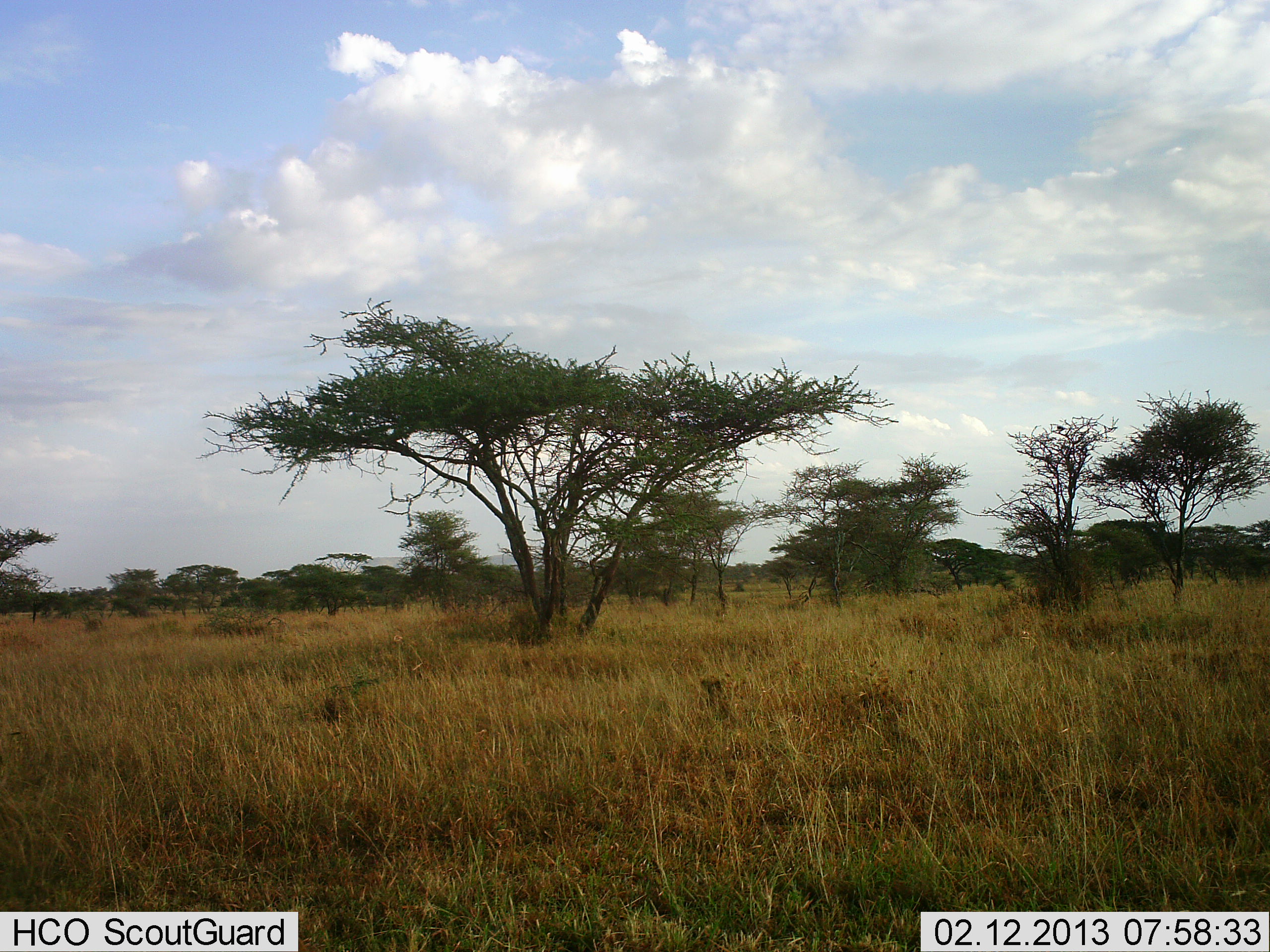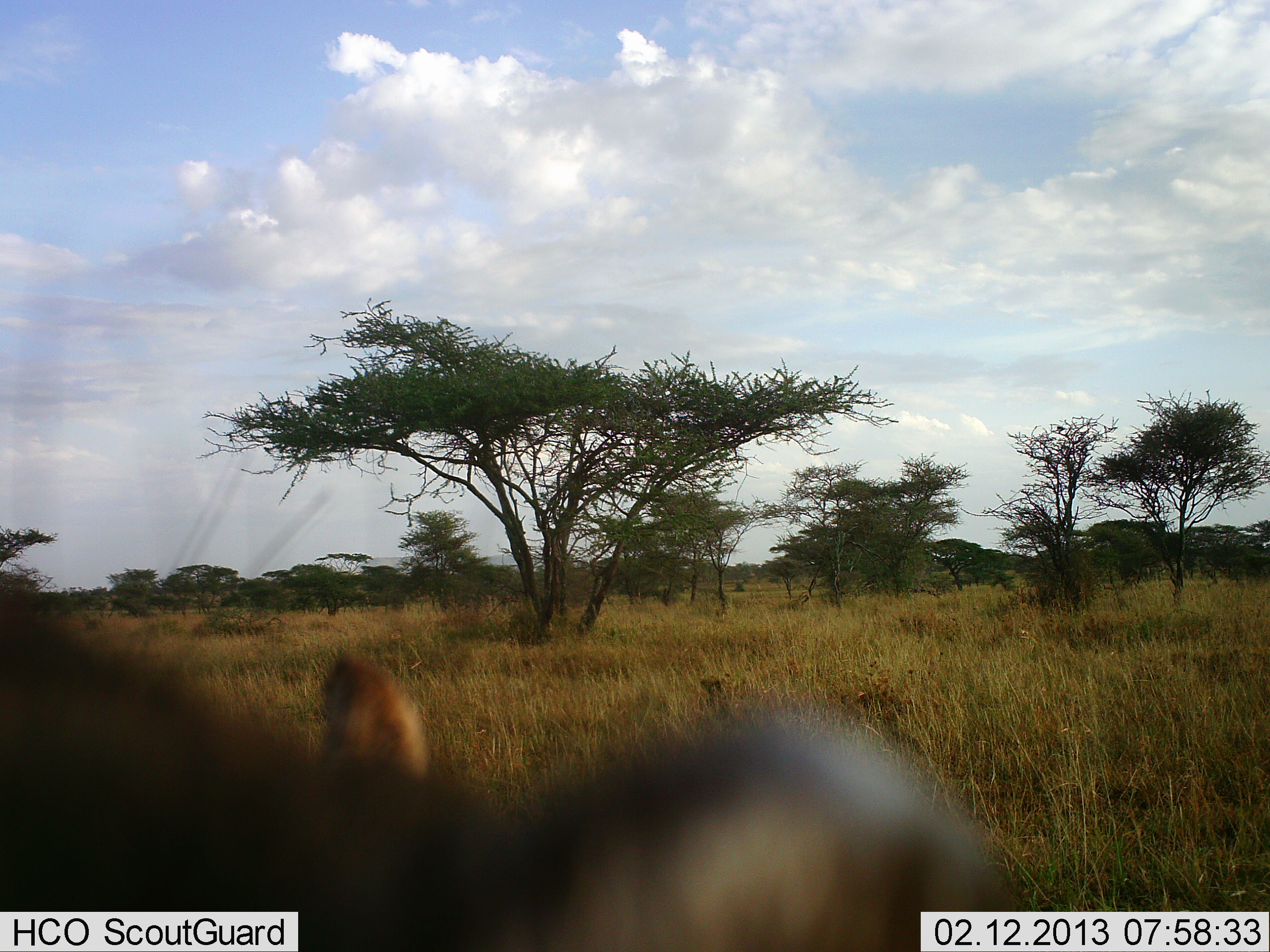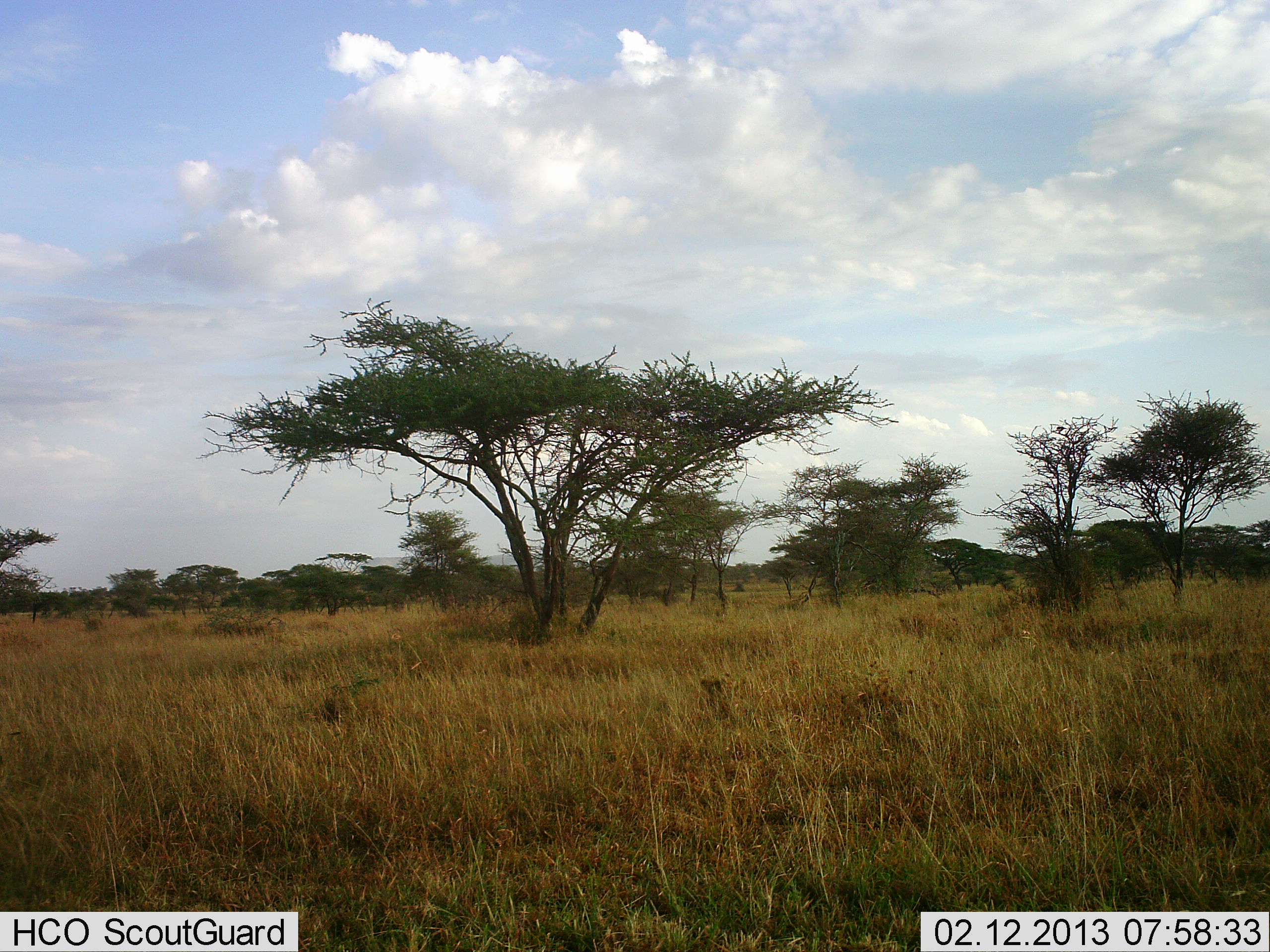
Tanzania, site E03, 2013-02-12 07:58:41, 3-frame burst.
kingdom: Animalia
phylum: Chordata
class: Mammalia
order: Artiodactyla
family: Suidae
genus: Phacochoerus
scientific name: Phacochoerus africanus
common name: warthog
Warthog (Phacochoerus africanus), count 1. Behavior (volunteer vote fractions): standing 25%, resting 0%, moving 75%, interacting 0%. Young present (vote fraction): 0%. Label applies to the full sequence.